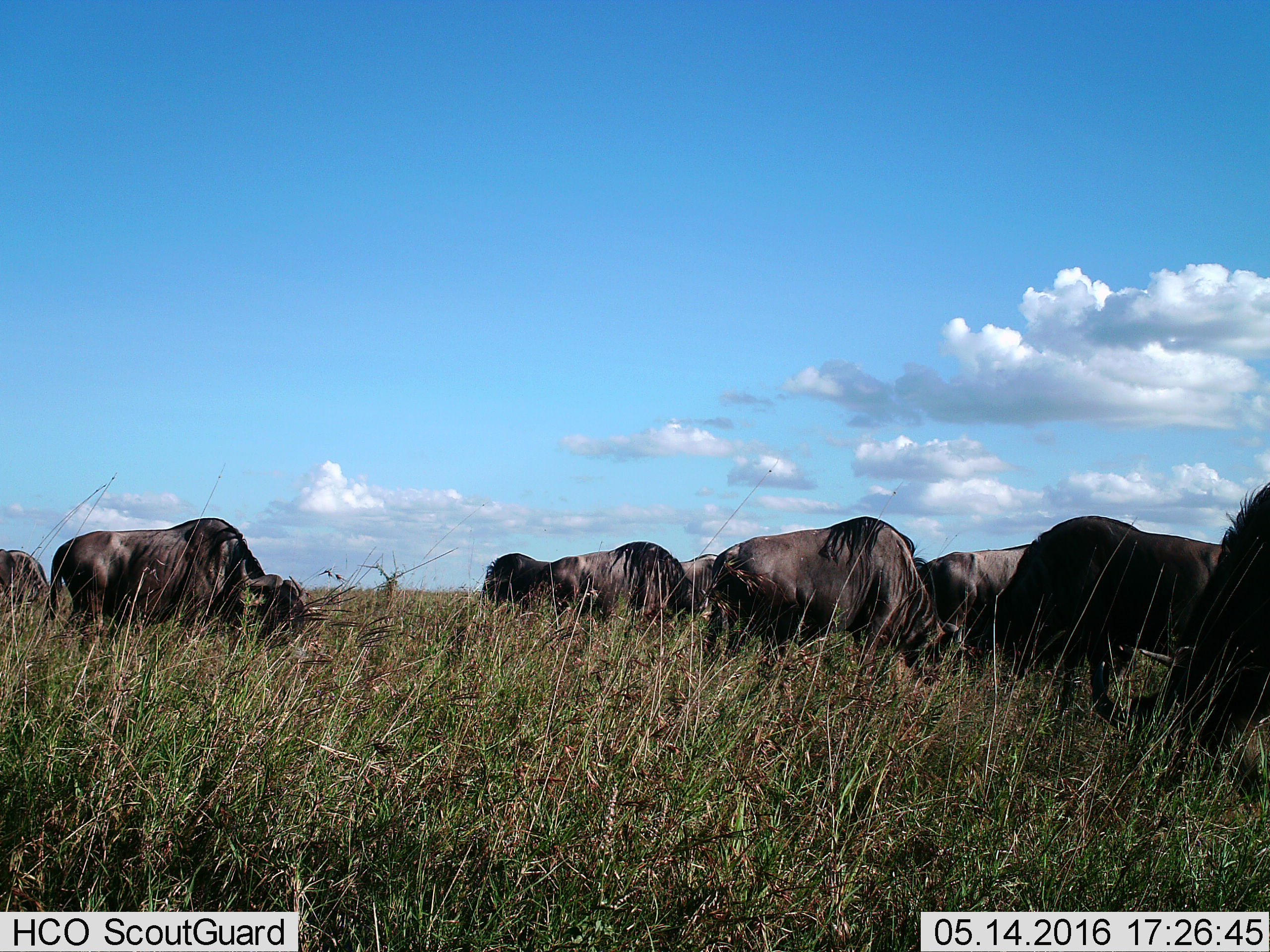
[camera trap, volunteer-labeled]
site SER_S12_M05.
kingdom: Animalia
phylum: Chordata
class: Mammalia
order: Artiodactyla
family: Bovidae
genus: Connochaetes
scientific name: Connochaetes taurinus taurinus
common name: blue wildebeest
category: wildebeestblue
Wildebeestblue (blue wildebeest) (Connochaetes taurinus taurinus), count 9. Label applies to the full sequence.